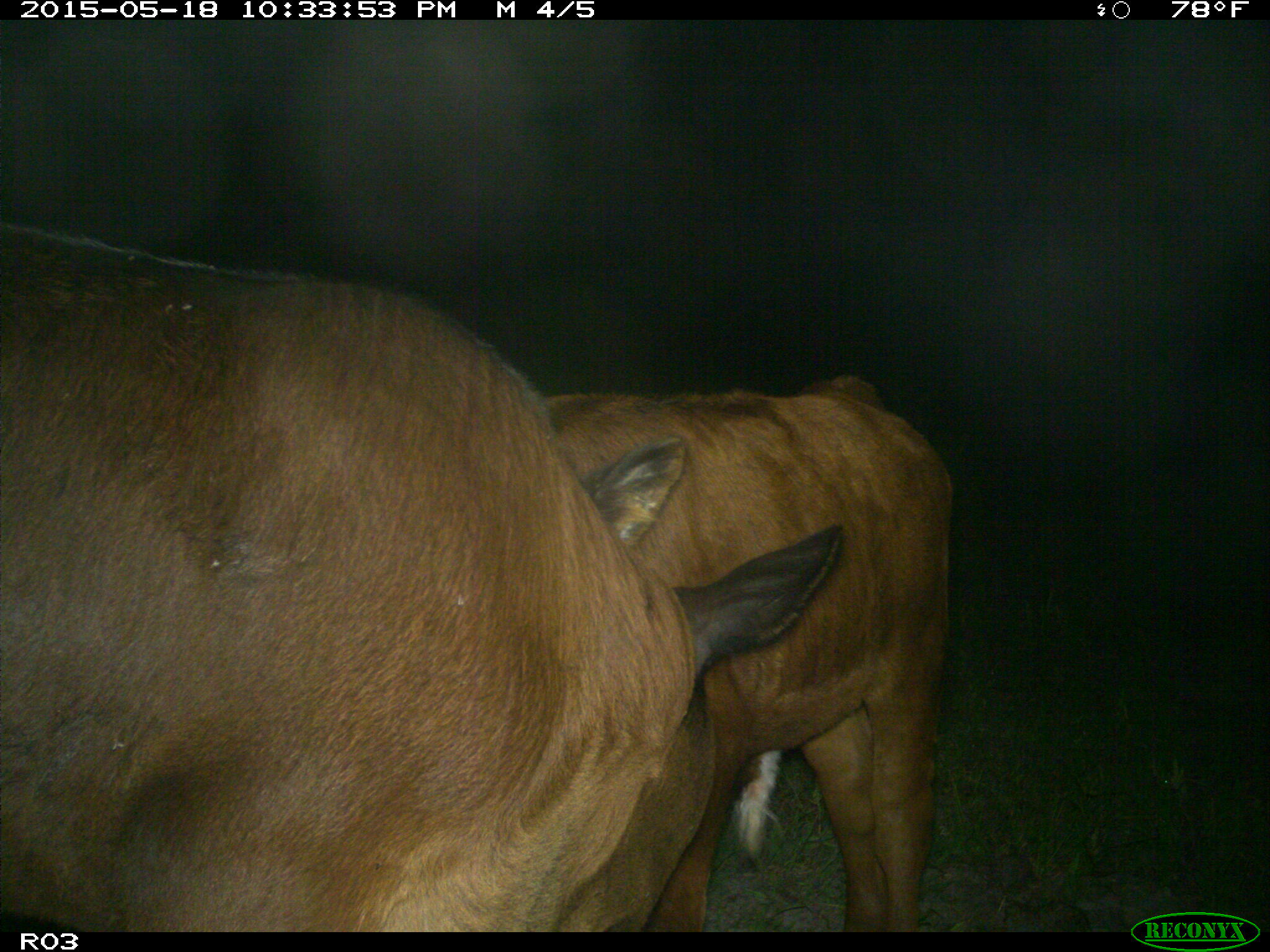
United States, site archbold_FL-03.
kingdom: Animalia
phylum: Chordata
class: Mammalia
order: Artiodactyla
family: Bovidae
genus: Bos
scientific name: Bos taurus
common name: domestic cow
Bos taurus (domestic cow).